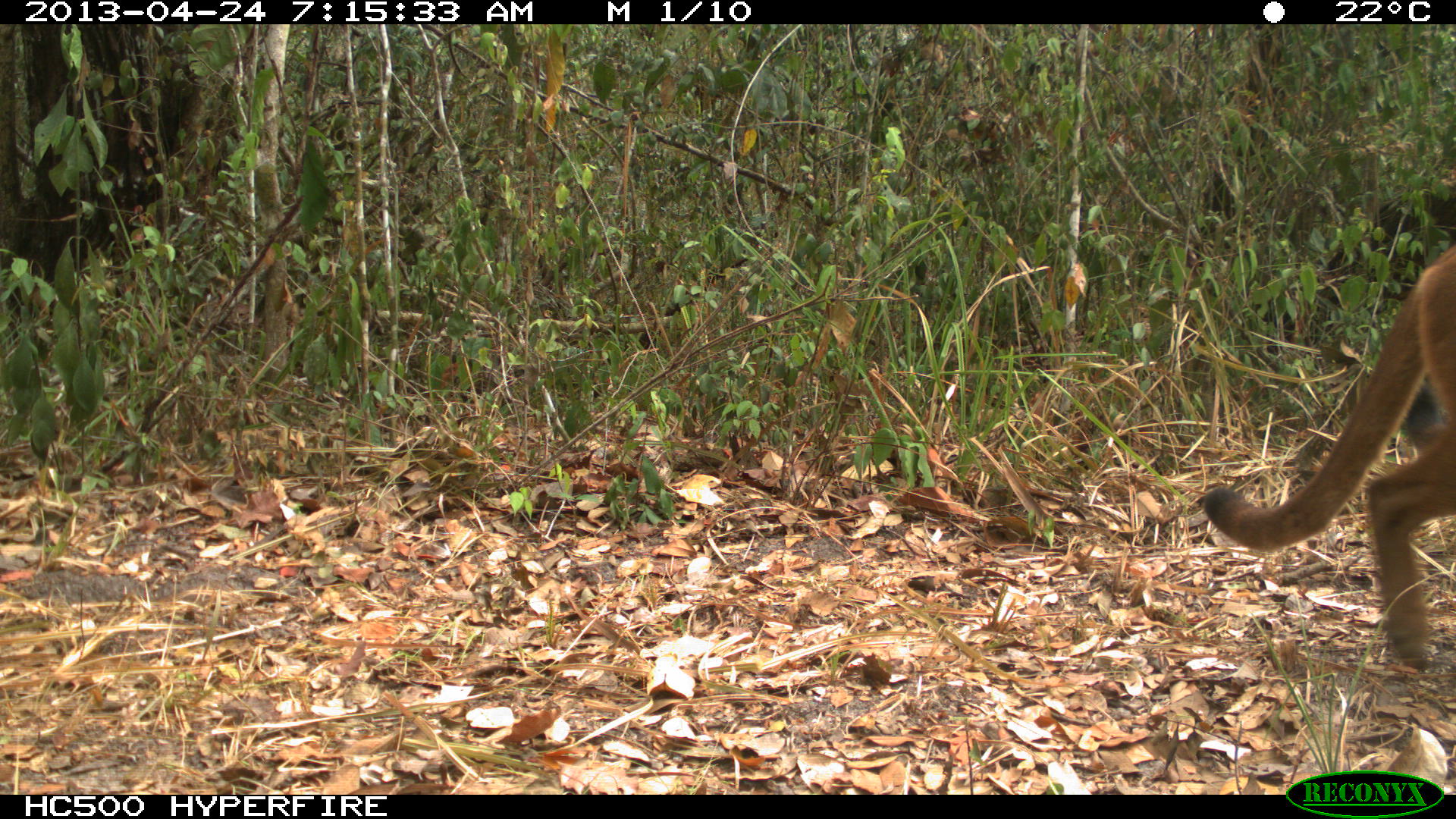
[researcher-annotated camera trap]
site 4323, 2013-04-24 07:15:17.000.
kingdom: Animalia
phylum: Chordata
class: Mammalia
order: Carnivora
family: Felidae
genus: Puma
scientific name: Puma concolor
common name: mountain lion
Puma concolor (mountain lion), count 1.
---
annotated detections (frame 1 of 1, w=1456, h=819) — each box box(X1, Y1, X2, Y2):
puma concolor: box(1193, 236, 1454, 672)